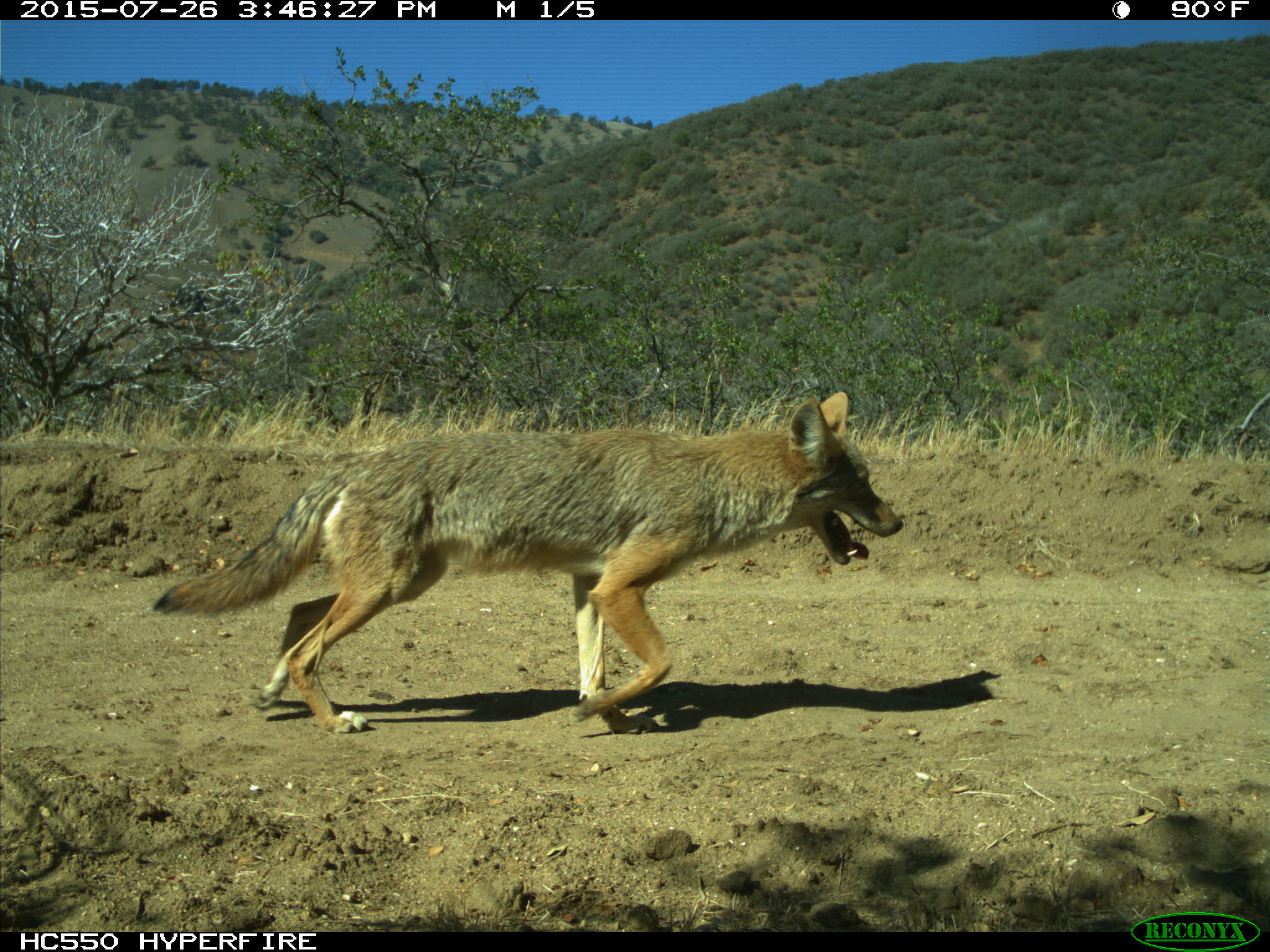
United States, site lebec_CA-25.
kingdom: Animalia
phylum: Chordata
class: Mammalia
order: Carnivora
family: Canidae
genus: Canis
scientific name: Canis latrans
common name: coyote